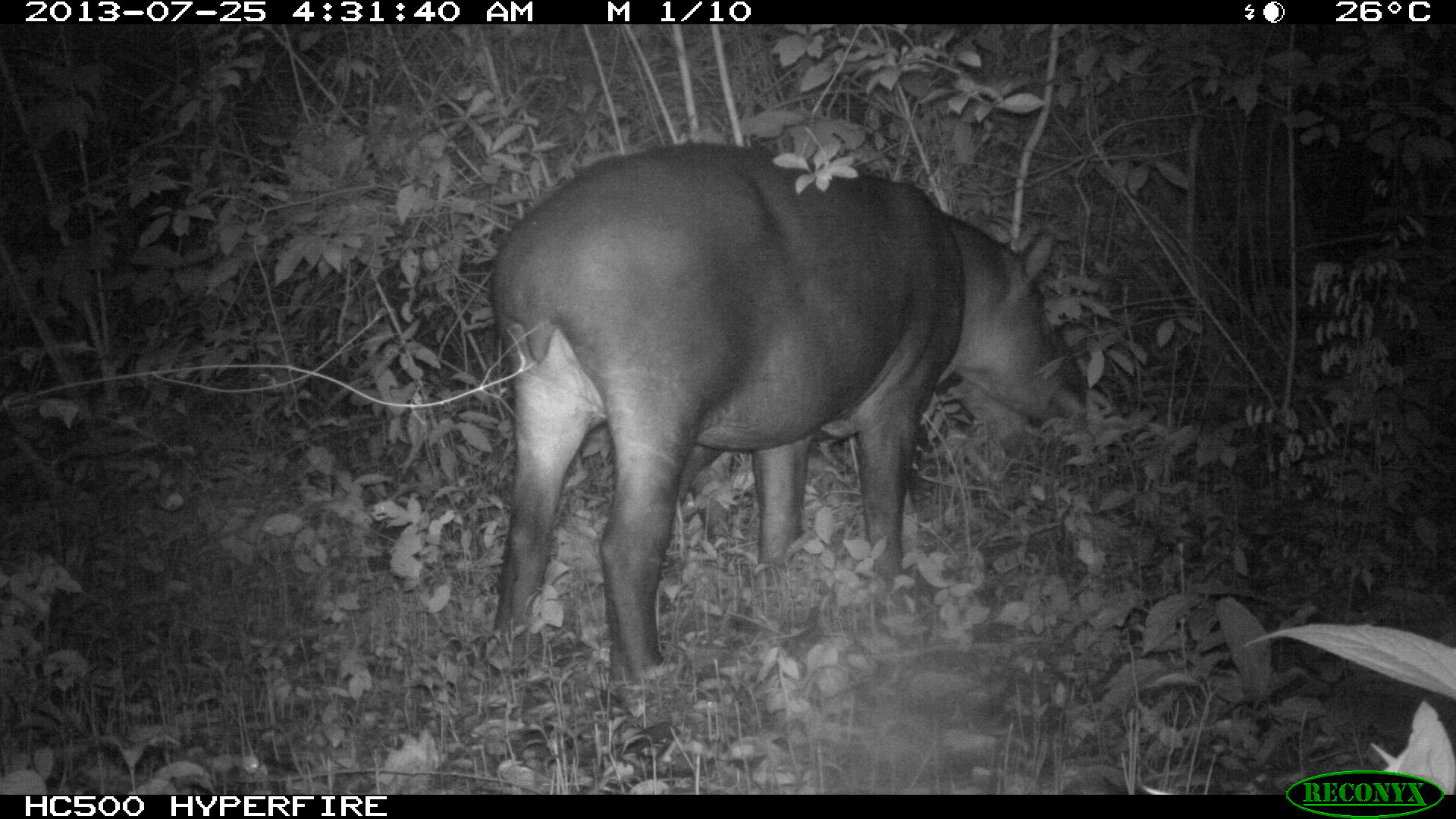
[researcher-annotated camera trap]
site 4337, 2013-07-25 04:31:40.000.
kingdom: Animalia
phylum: Chordata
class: Mammalia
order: Perissodactyla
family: Tapiridae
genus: Tapirus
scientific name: Tapirus bairdii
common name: baird's tapir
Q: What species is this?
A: Tapirus bairdii (baird's tapir).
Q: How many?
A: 2.